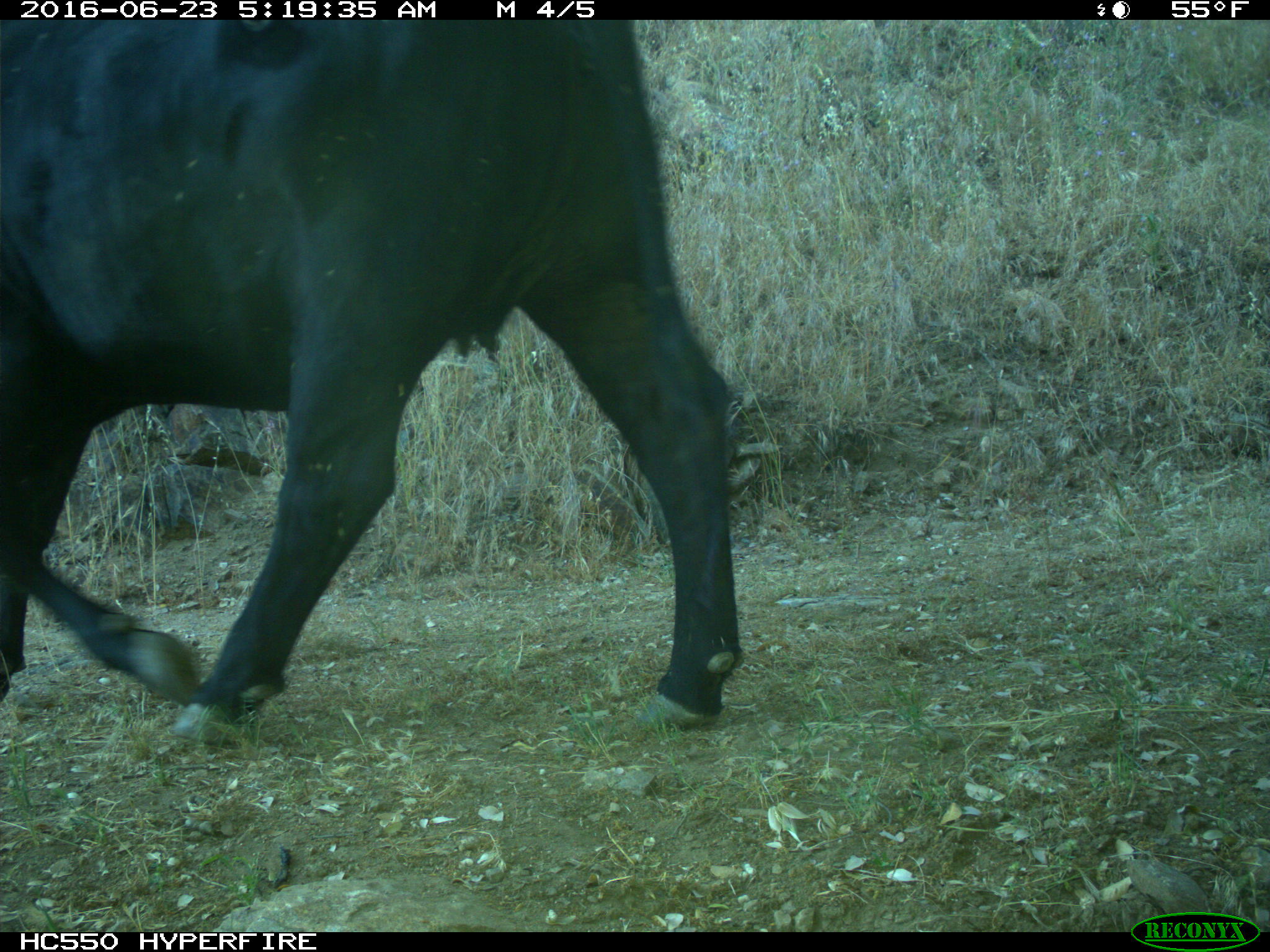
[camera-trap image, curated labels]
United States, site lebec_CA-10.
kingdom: Animalia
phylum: Chordata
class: Mammalia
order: Artiodactyla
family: Bovidae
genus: Bos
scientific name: Bos taurus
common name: domestic cow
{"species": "Bos taurus (domestic cow)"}